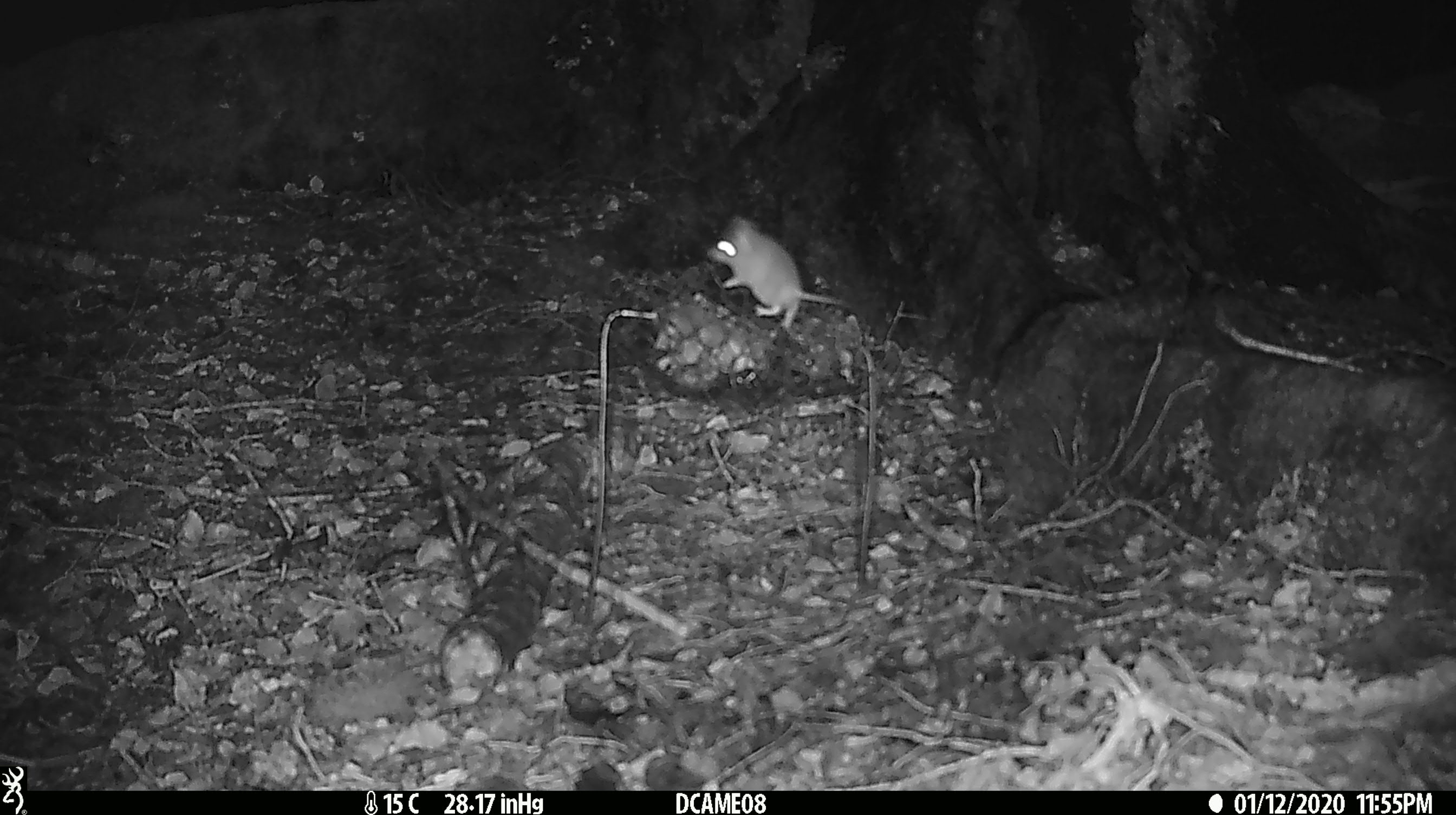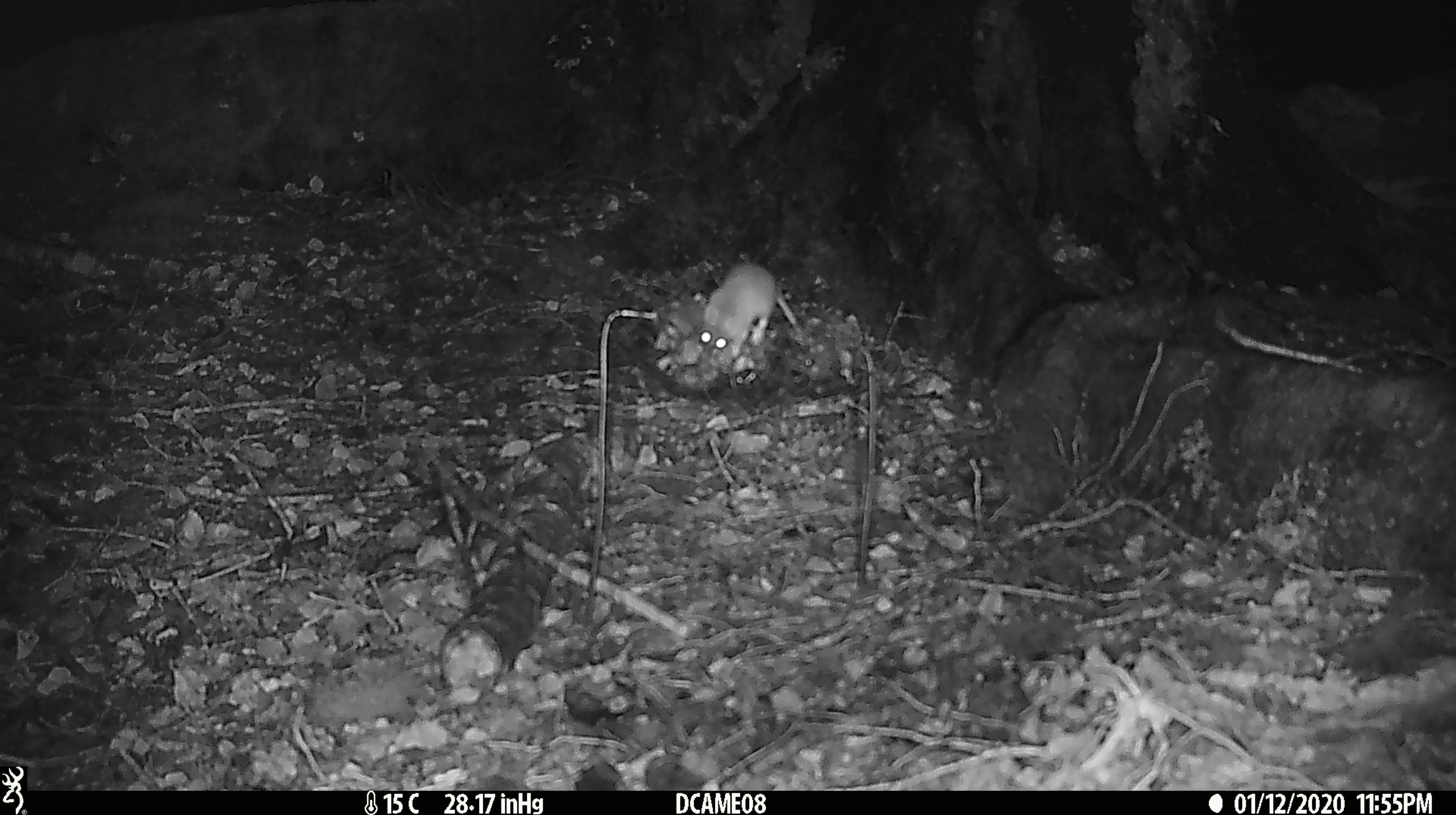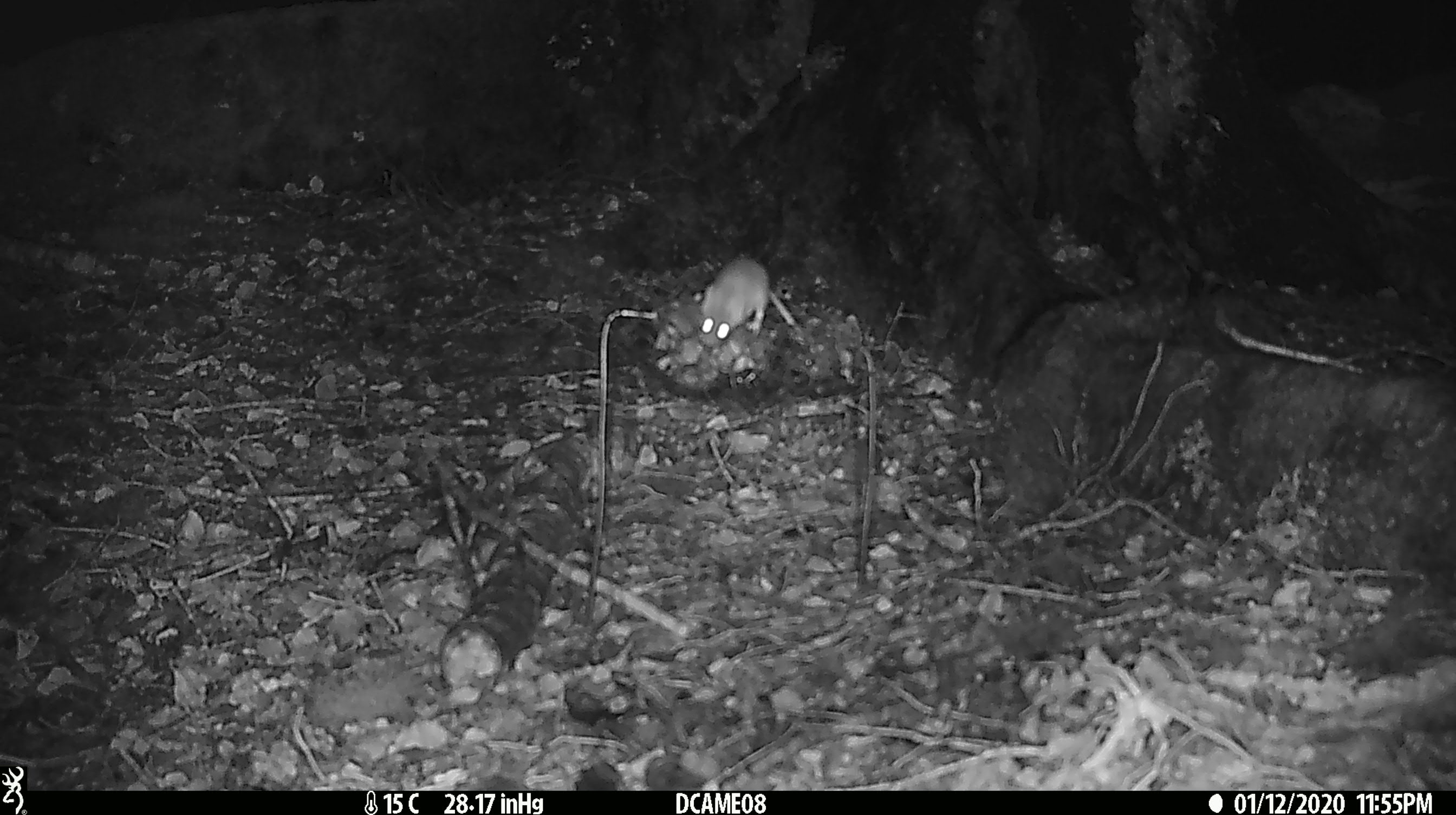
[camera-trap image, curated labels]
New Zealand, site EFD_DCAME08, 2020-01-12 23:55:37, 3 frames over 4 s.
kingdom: Animalia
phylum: Chordata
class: Mammalia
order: Rodentia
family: Muridae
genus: Mus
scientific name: Mus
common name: mouse